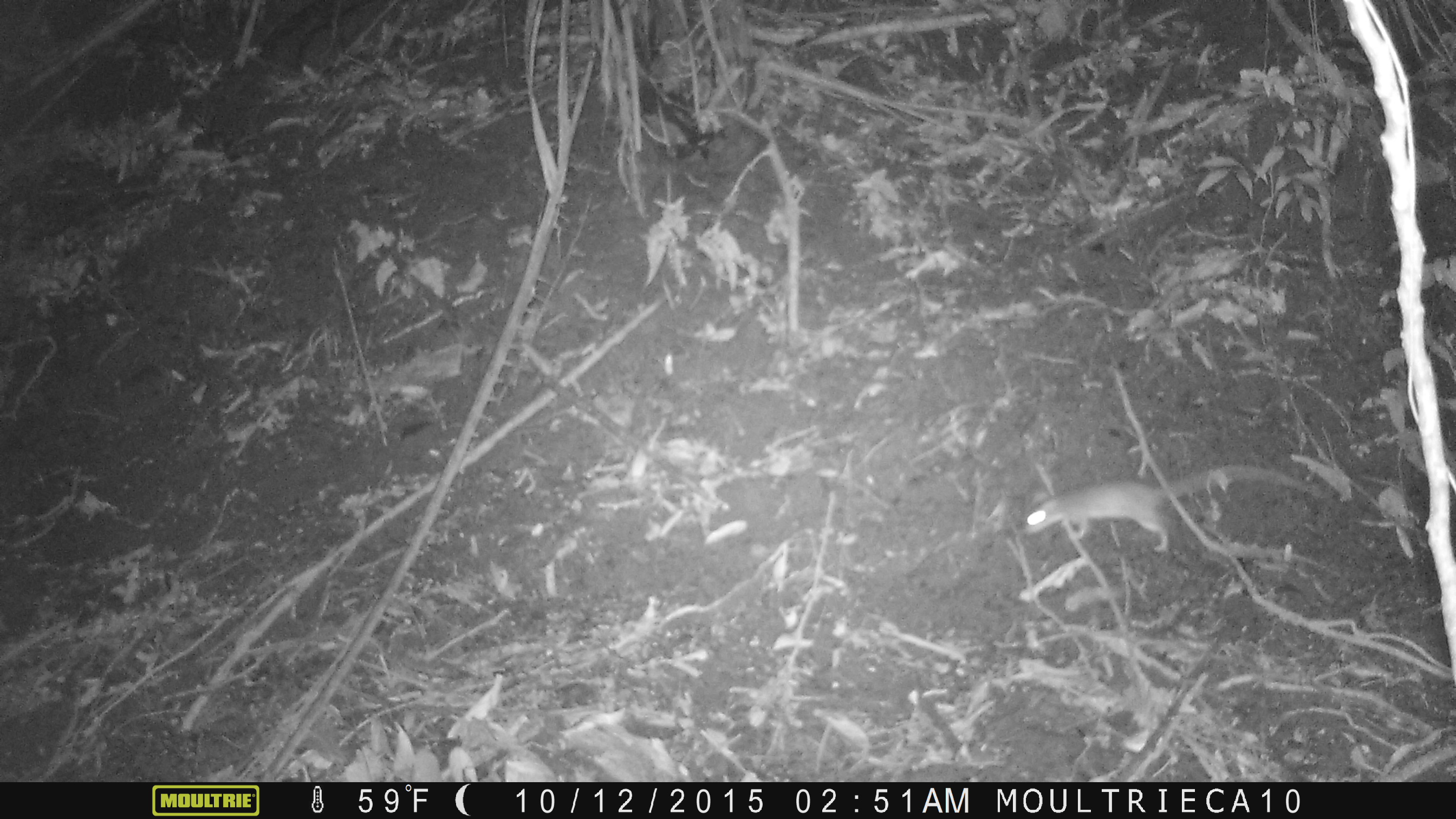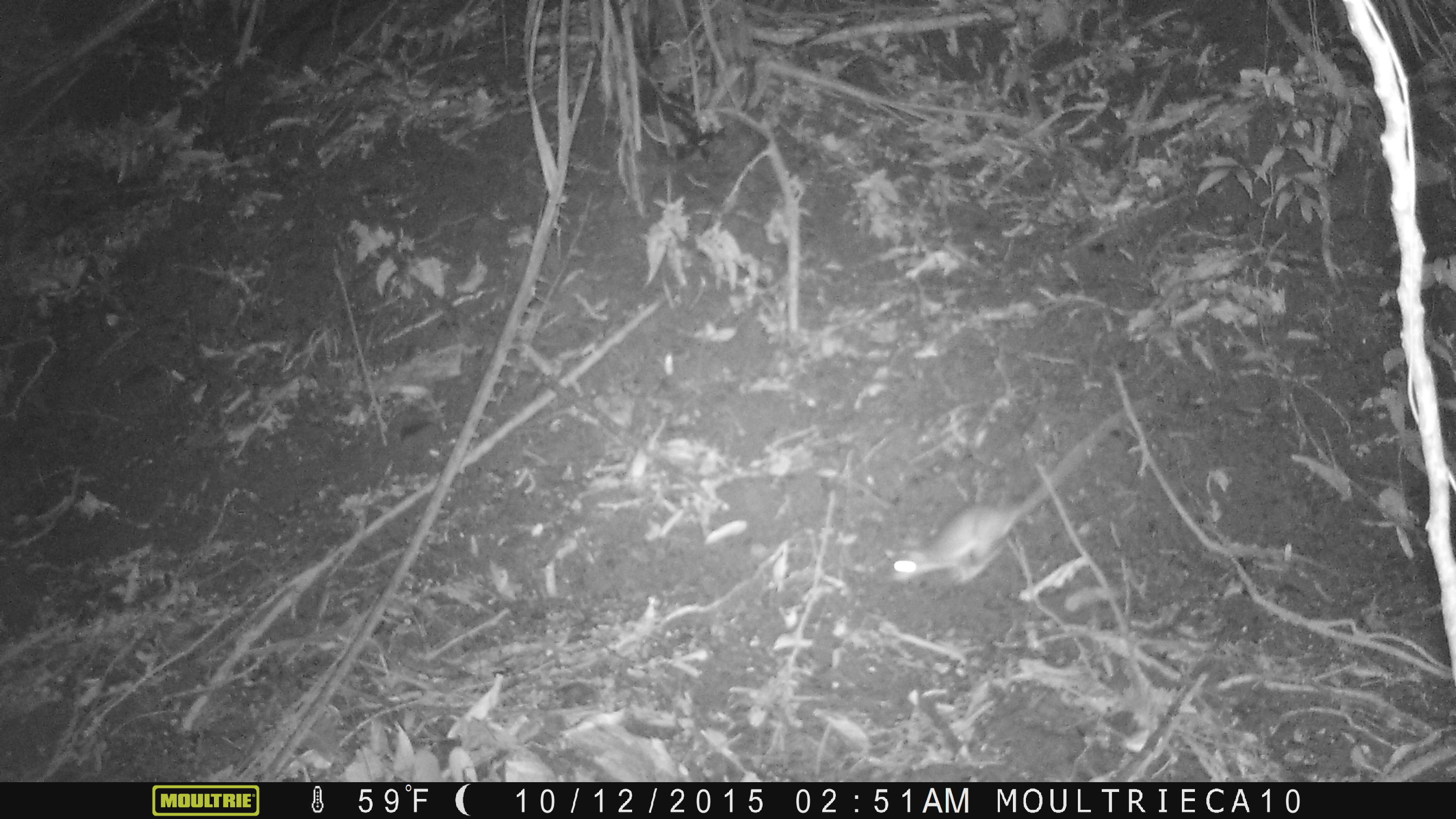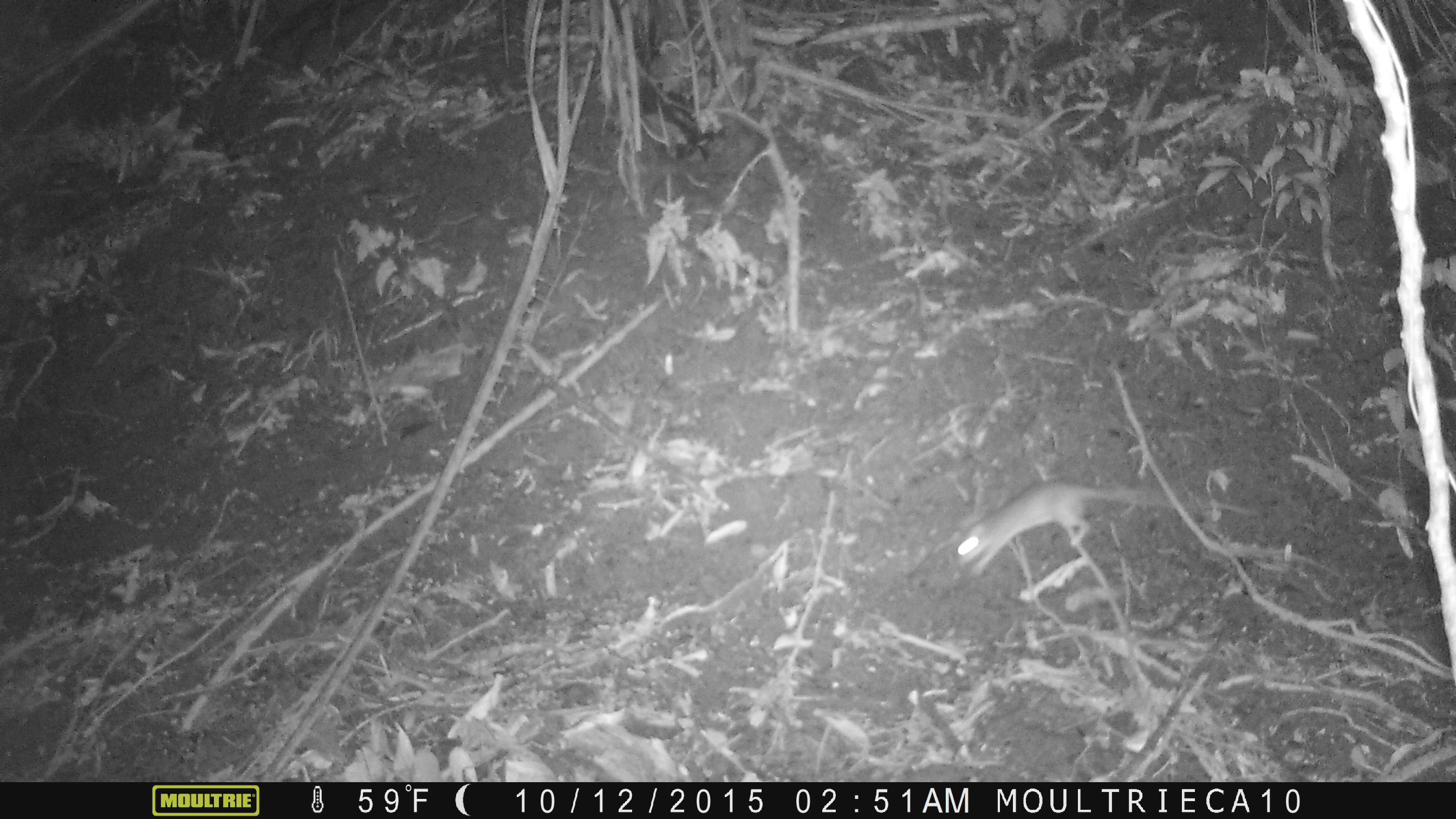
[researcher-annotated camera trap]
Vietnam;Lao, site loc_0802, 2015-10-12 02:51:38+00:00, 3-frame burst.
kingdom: Animalia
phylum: Chordata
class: Mammalia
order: Rodentia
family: Muridae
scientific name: Muridae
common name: old-world mice and rats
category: unidentified murid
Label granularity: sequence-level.